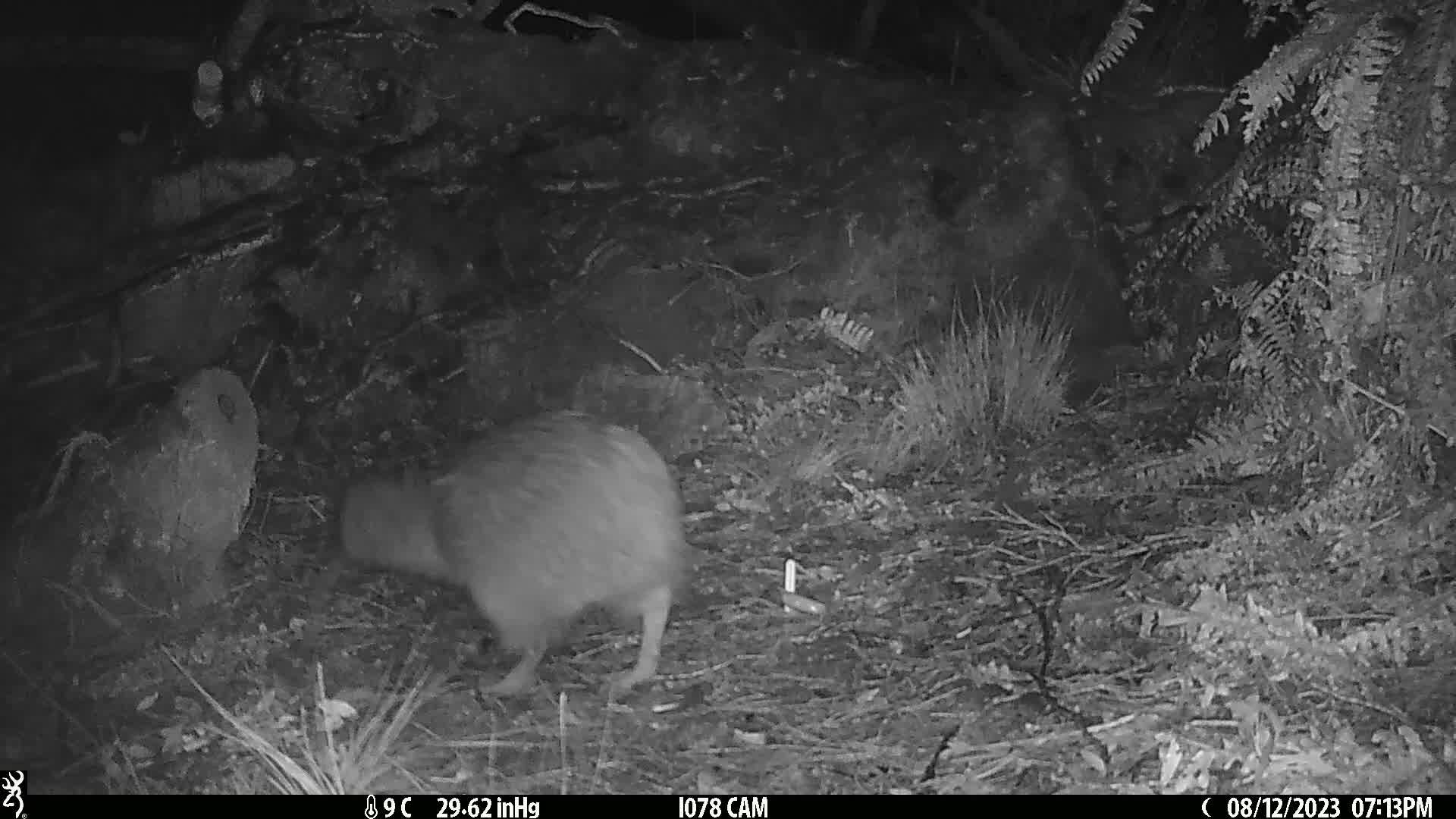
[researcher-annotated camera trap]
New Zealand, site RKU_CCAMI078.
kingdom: Animalia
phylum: Chordata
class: Aves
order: Apterygiformes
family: Apterygidae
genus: Apteryx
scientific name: Apteryx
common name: kiwi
Kiwi (Apteryx).